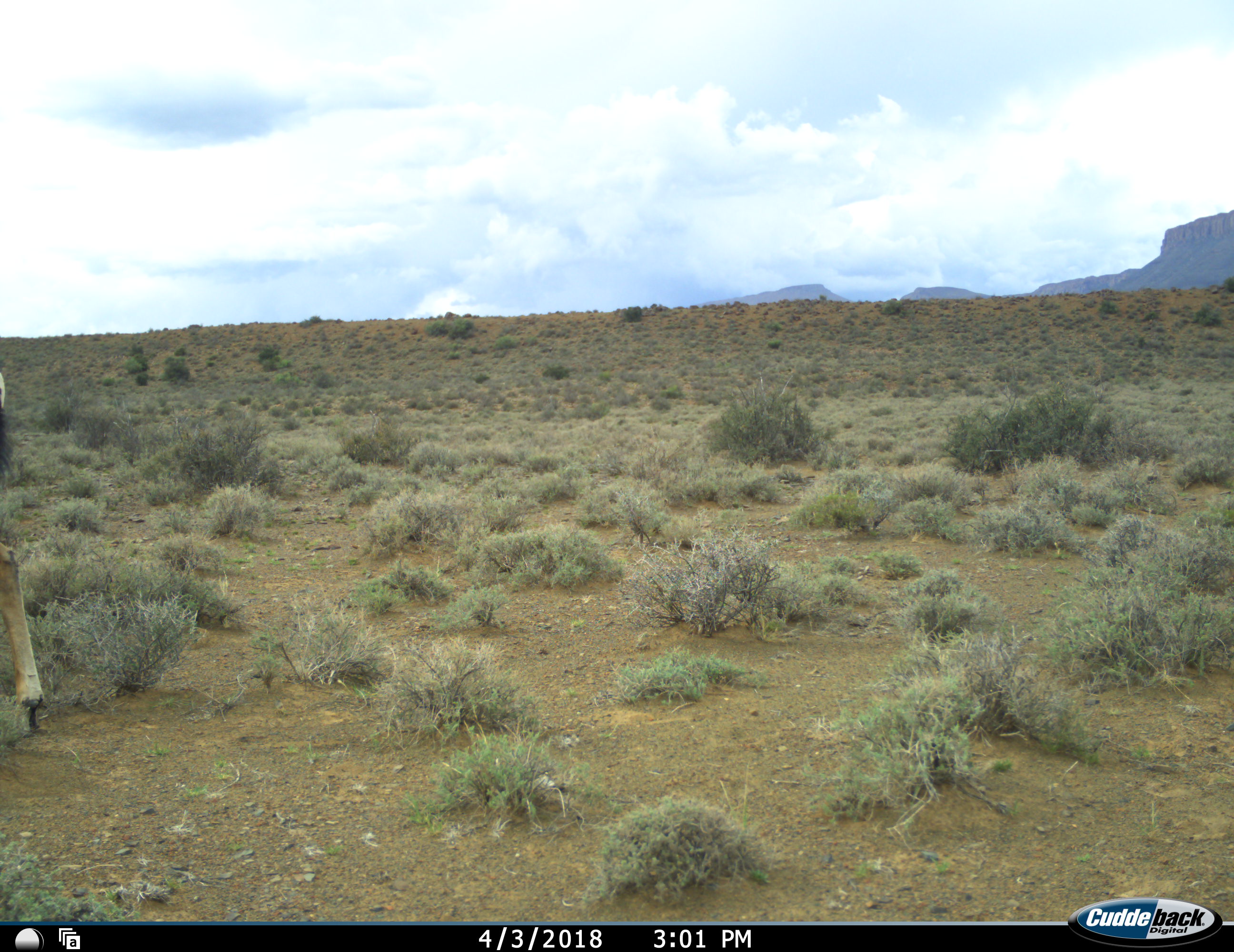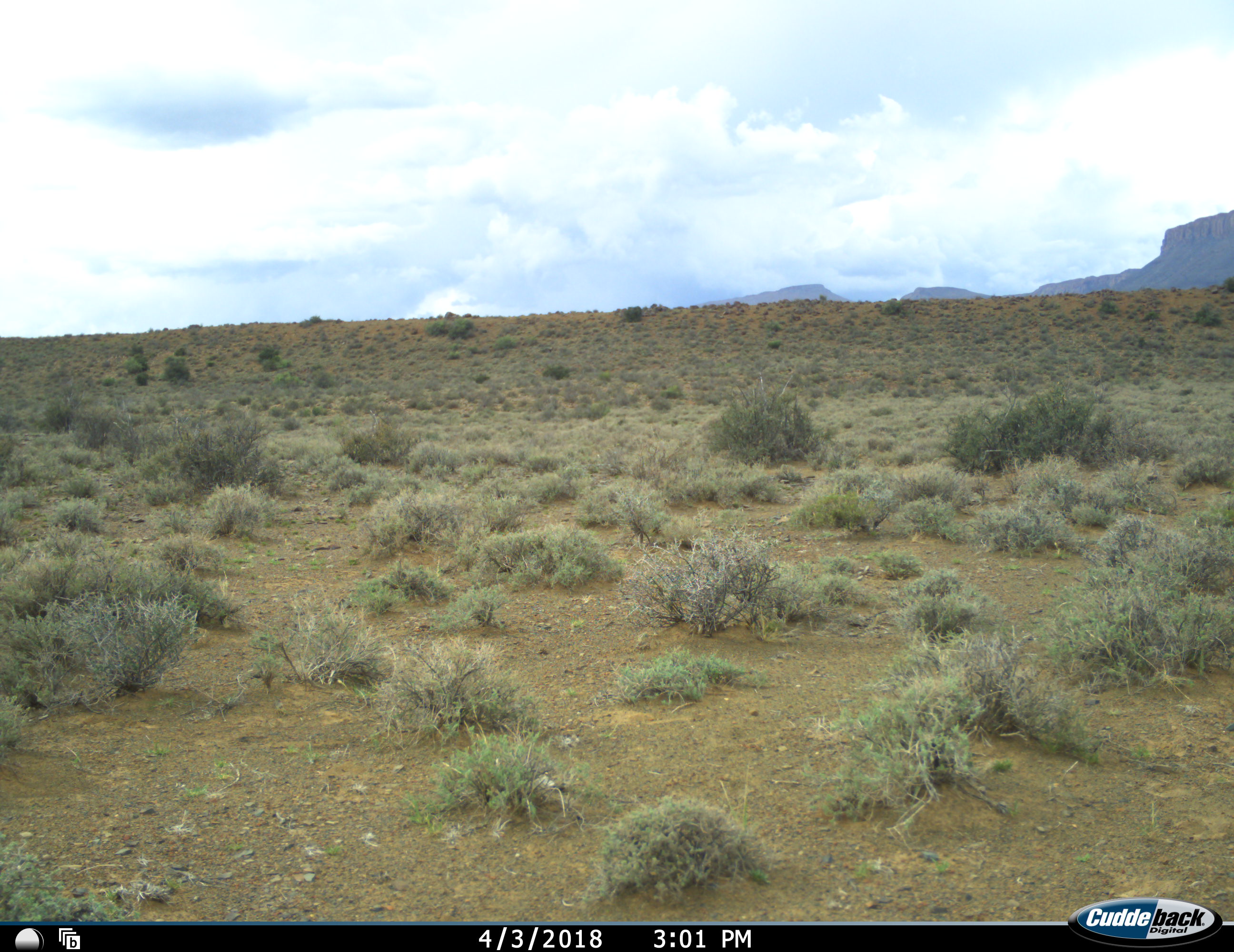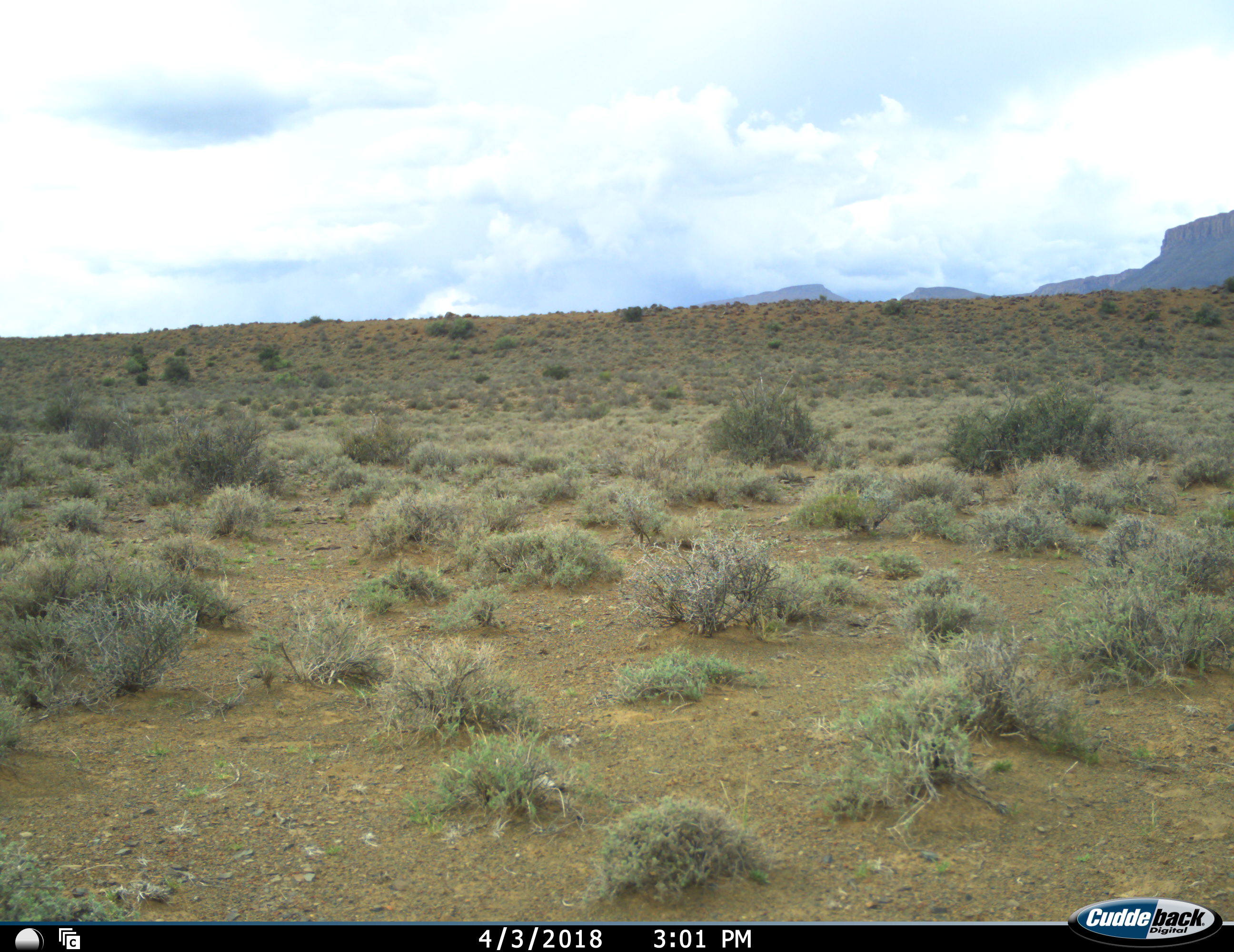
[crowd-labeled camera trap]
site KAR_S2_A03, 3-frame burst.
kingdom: Animalia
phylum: Chordata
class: Mammalia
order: Artiodactyla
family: Bovidae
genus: Tragelaphus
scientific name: Tragelaphus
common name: kudu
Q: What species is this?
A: Kudu (Tragelaphus).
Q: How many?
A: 1.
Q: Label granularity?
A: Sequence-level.